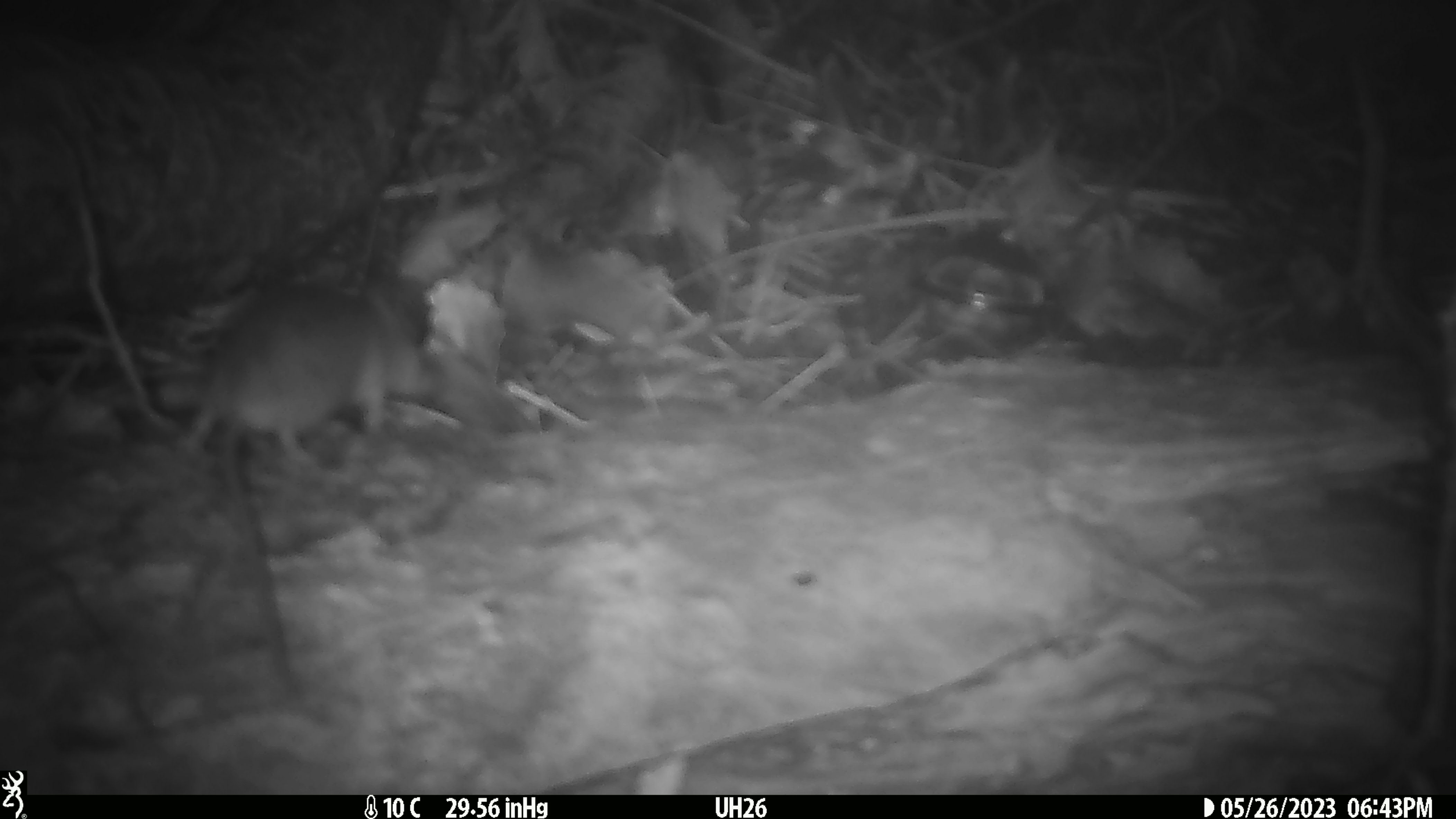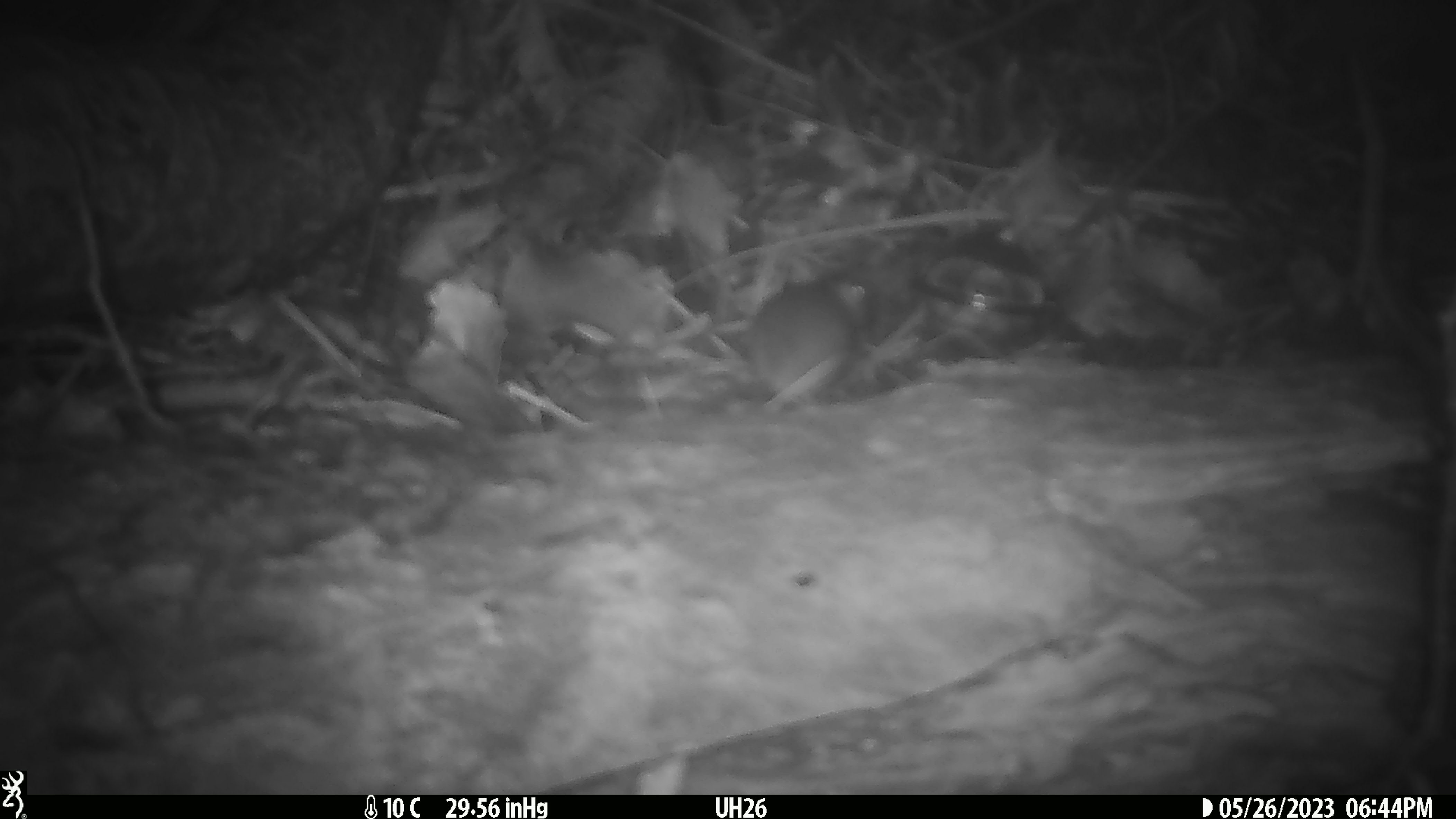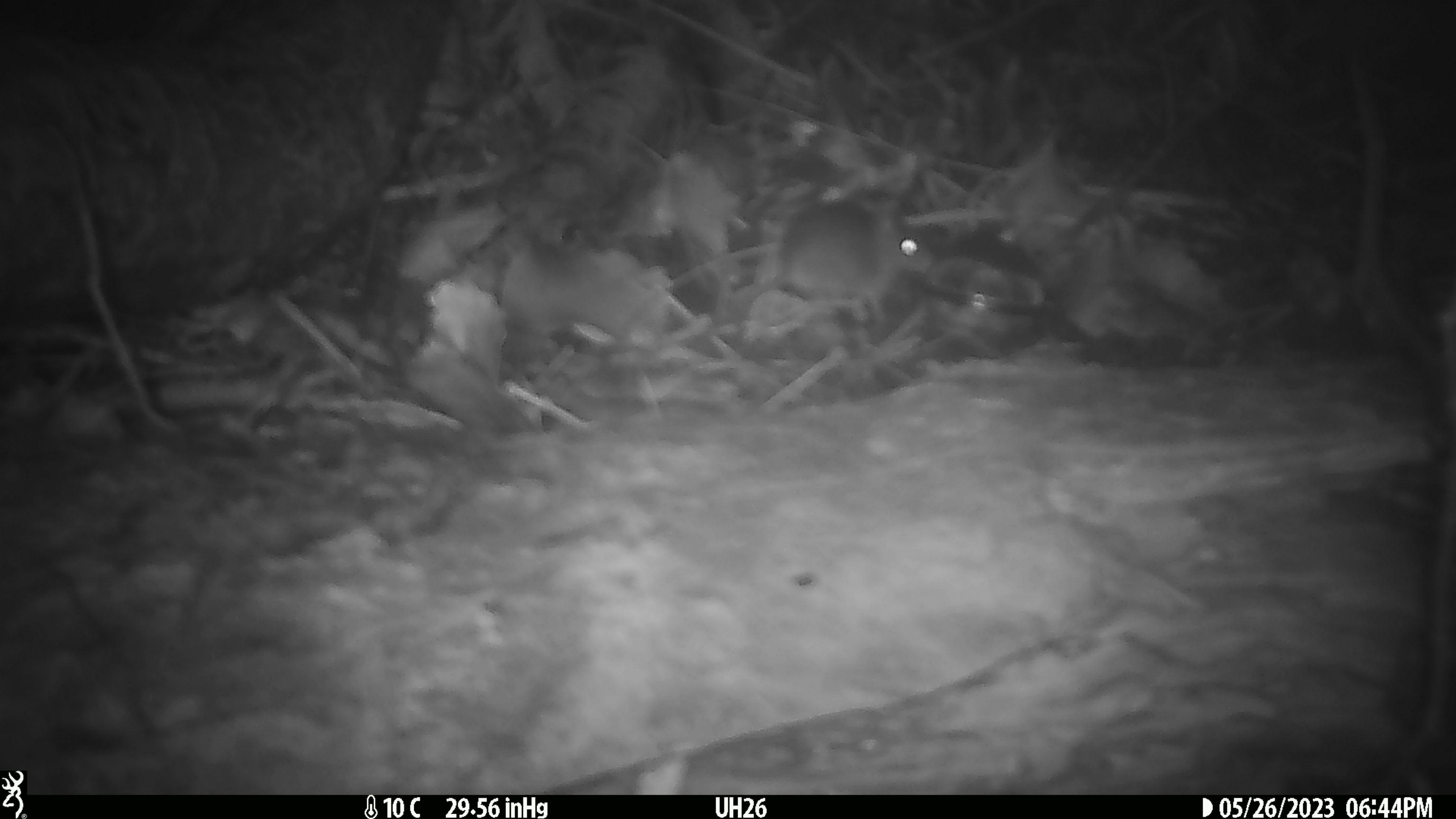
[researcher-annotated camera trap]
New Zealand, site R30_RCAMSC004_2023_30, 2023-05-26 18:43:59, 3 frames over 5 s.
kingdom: Animalia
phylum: Chordata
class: Mammalia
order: Rodentia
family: Muridae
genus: Mus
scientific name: Mus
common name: mouse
Mouse (Mus).